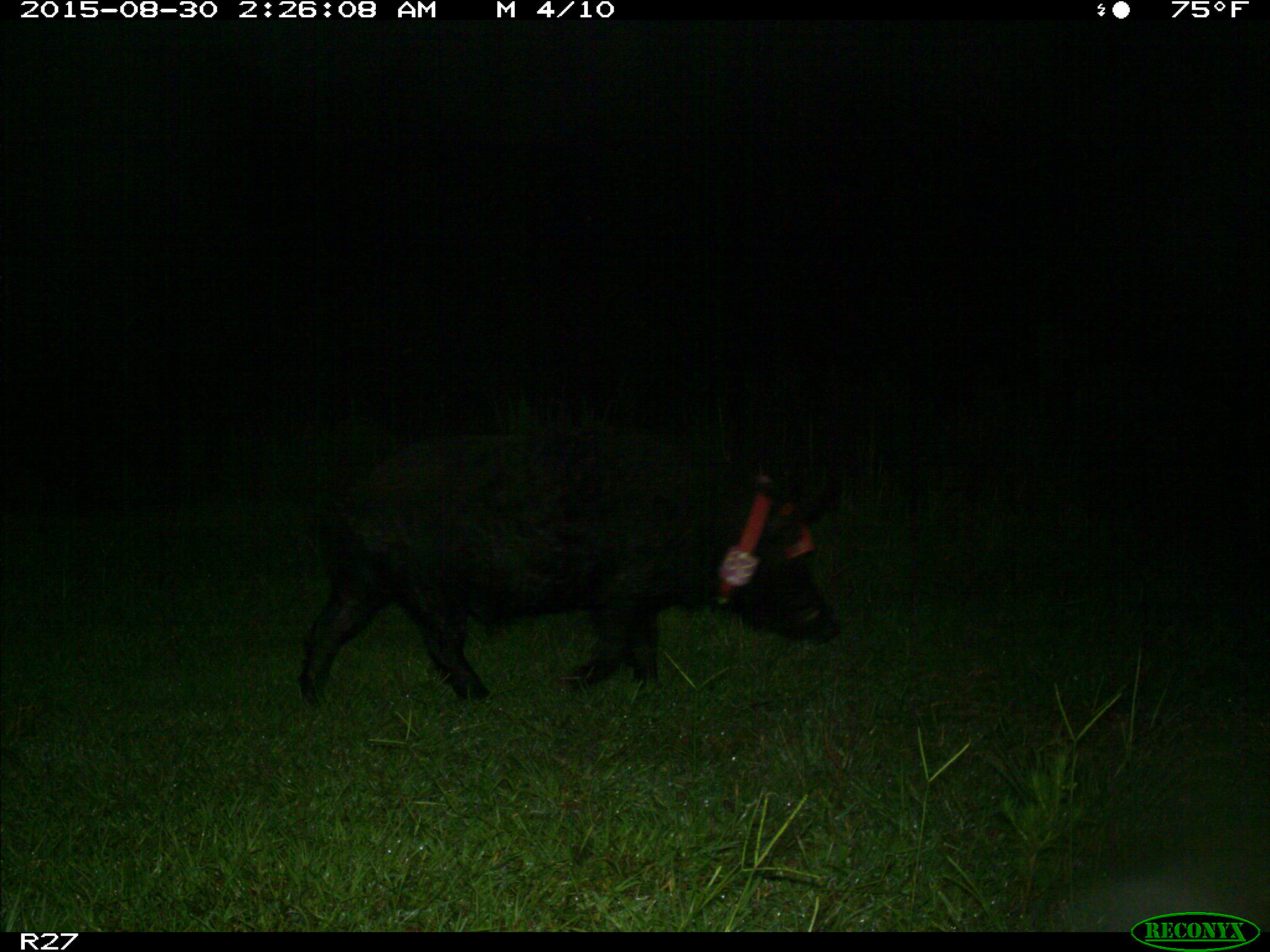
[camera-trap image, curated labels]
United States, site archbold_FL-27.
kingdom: Animalia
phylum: Chordata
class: Mammalia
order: Artiodactyla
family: Suidae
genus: Sus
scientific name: Sus scrofa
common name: wild boar